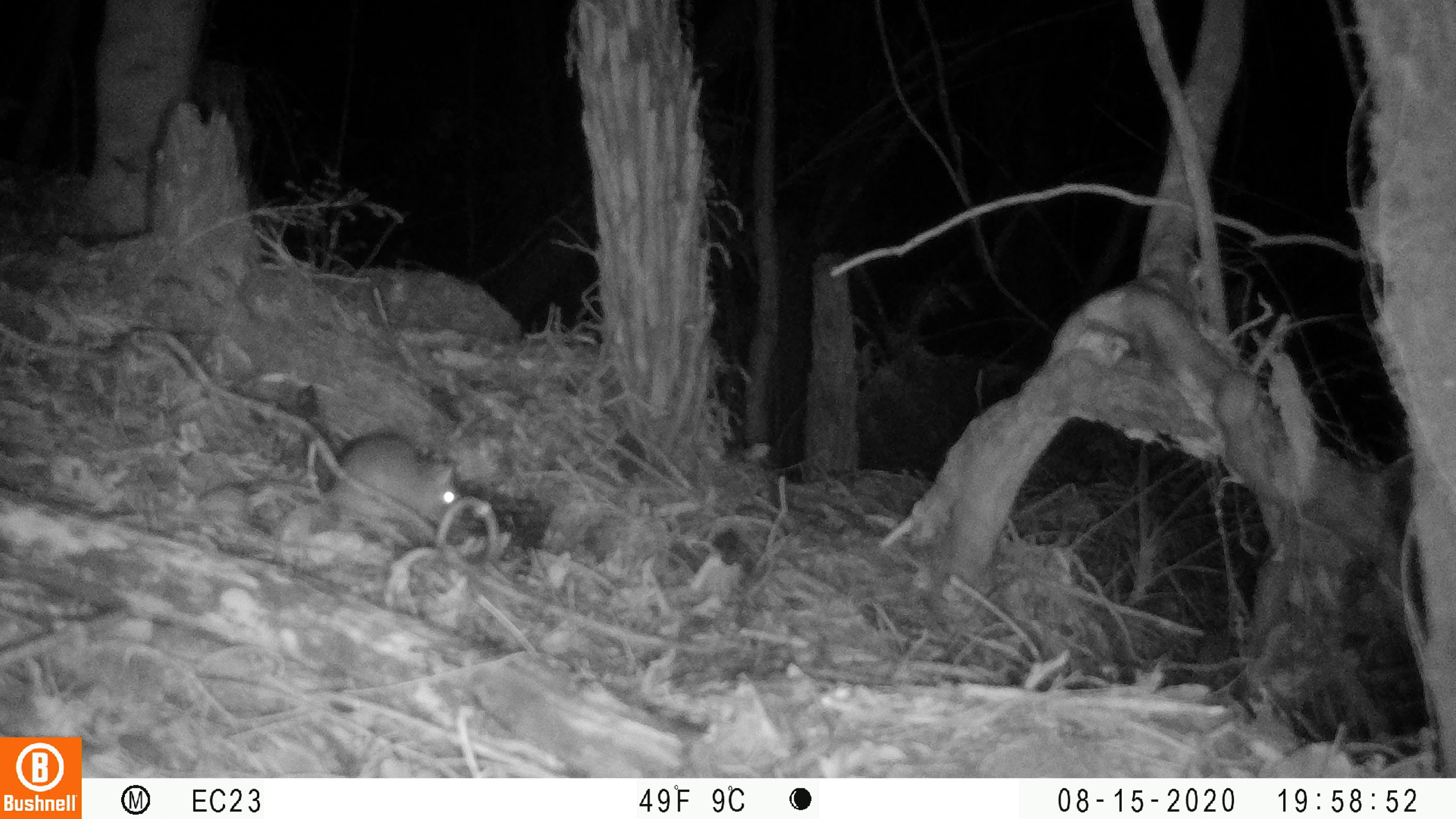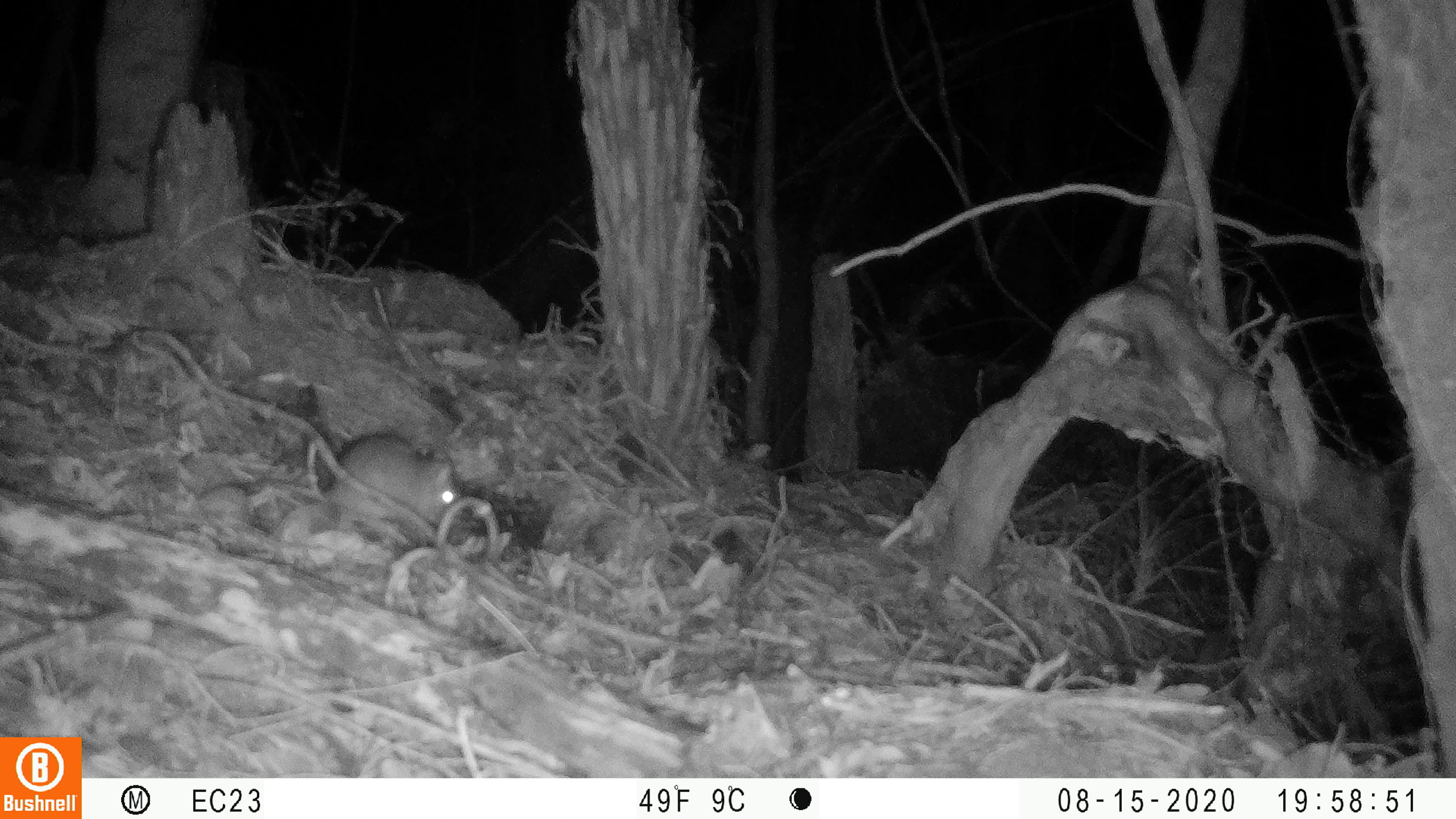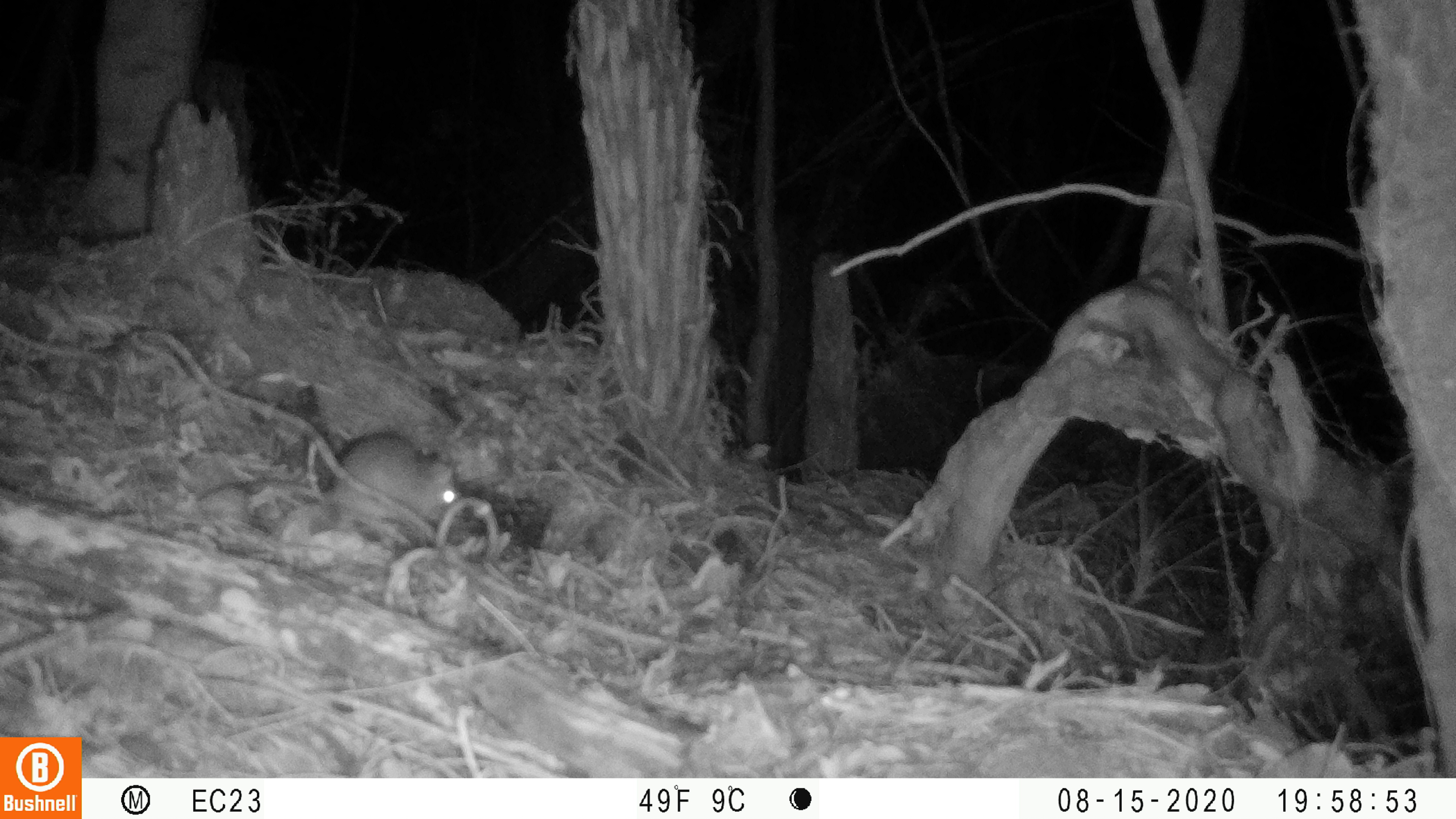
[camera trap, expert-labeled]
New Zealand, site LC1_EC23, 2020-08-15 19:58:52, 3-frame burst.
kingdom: Animalia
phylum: Chordata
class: Mammalia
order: Rodentia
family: Muridae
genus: Rattus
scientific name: Rattus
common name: rat